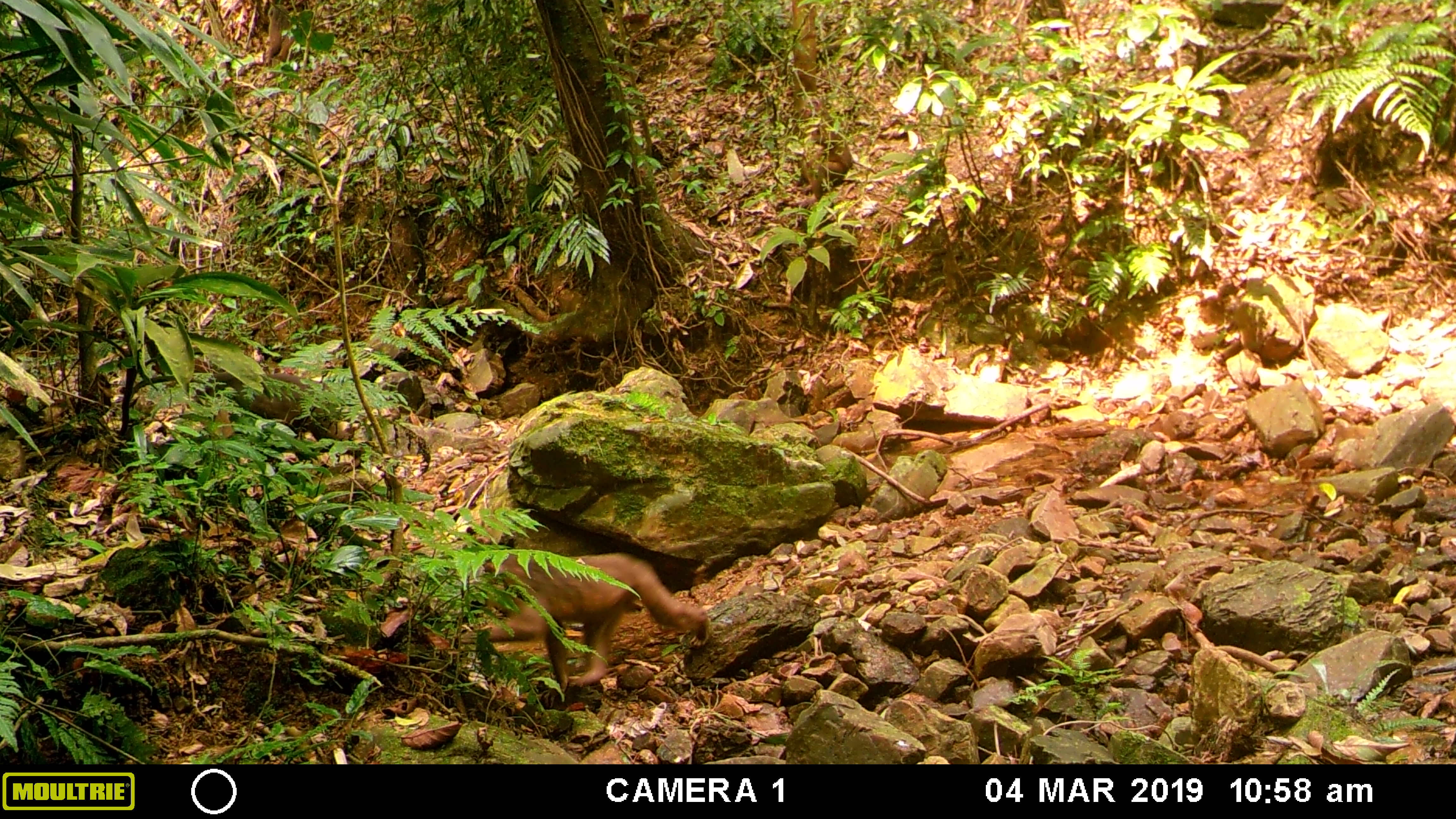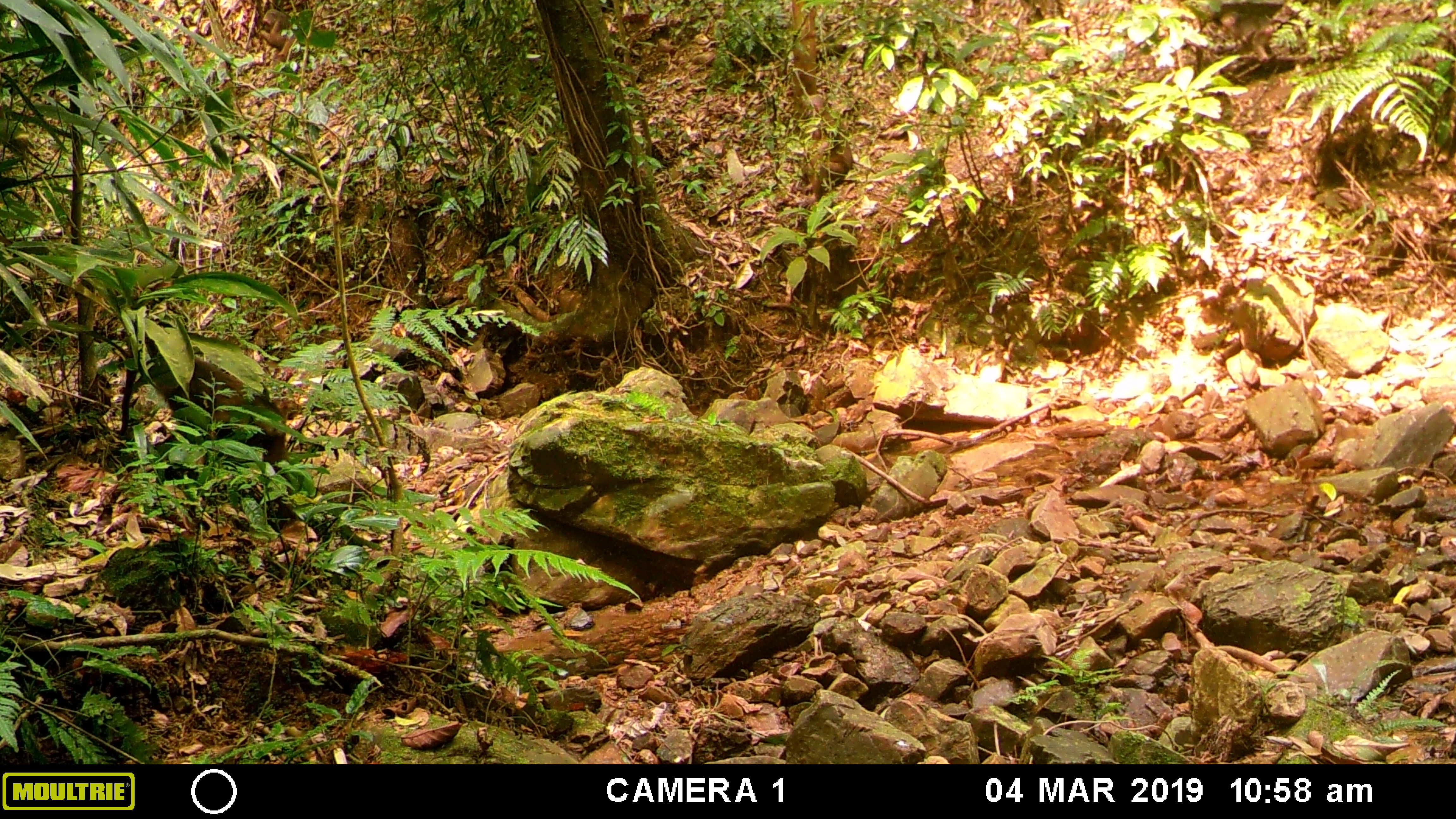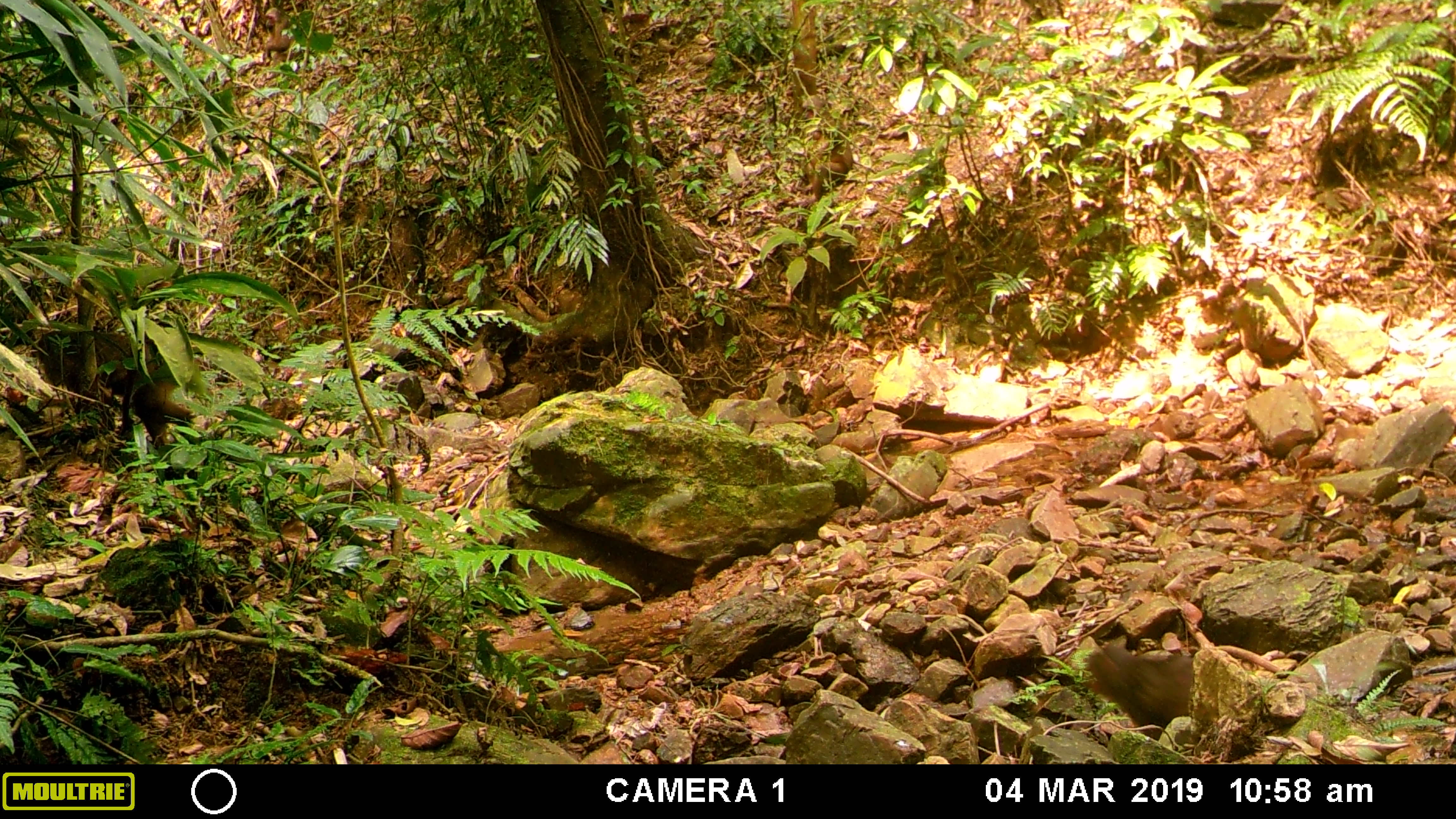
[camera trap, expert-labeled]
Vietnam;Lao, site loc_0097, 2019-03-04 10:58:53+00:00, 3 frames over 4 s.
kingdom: Animalia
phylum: Chordata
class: Mammalia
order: Primates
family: Cercopithecidae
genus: Macaca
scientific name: Macaca arctoides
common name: stump-tailed macaque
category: stump tailed macaque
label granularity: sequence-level